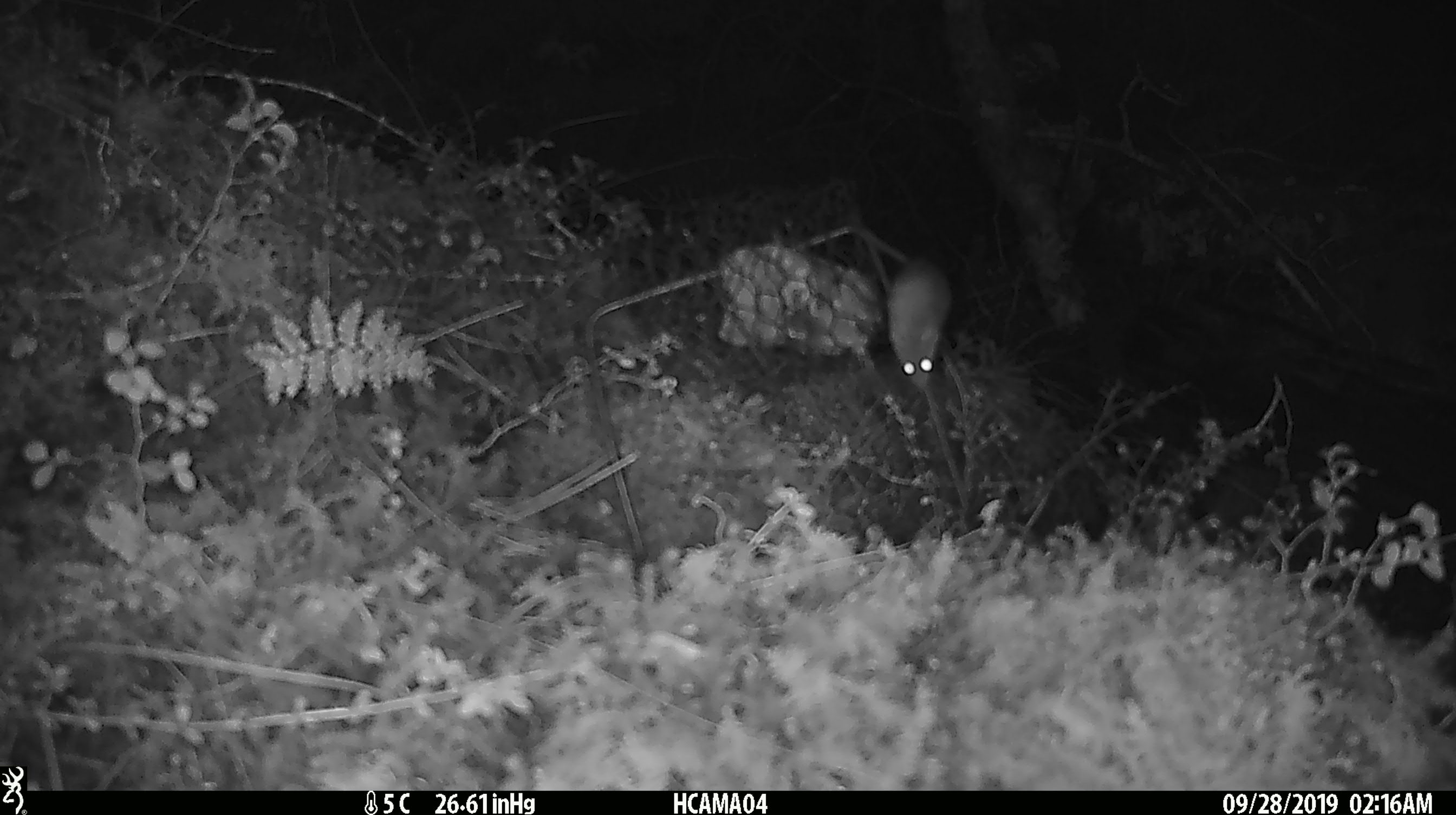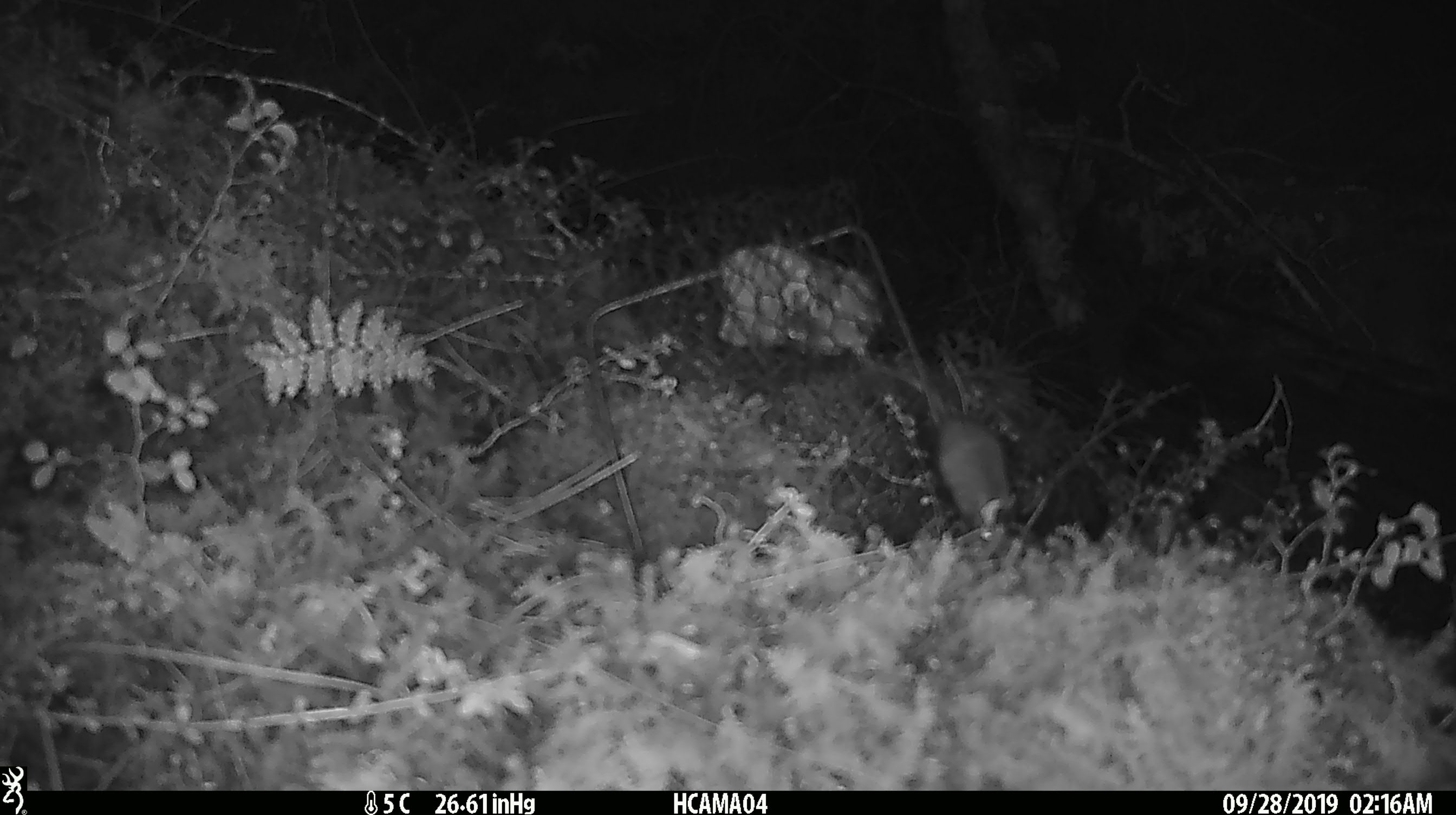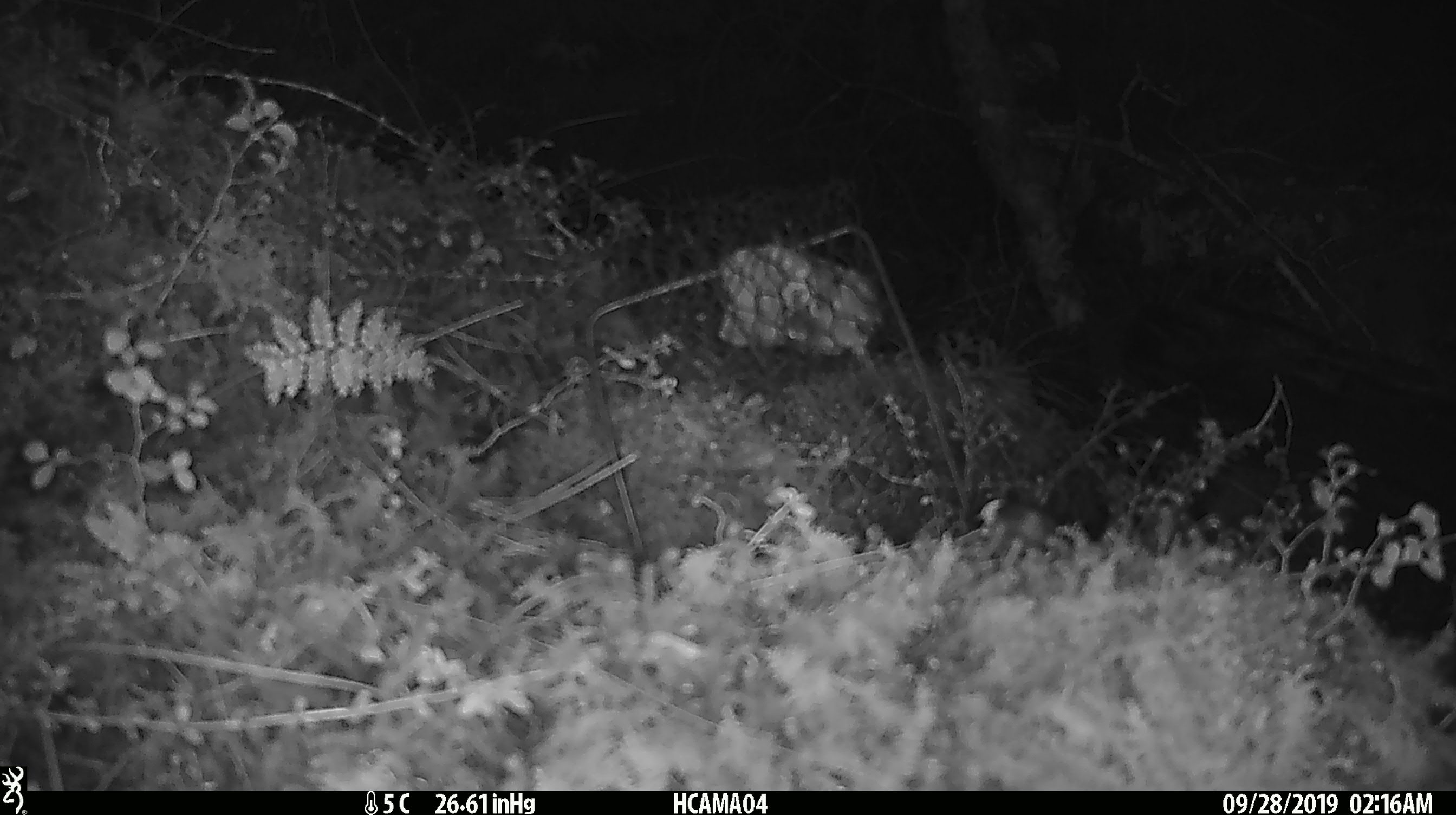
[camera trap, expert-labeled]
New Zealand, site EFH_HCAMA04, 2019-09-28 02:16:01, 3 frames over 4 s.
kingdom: Animalia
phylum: Chordata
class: Mammalia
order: Rodentia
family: Muridae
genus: Mus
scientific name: Mus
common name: mouse